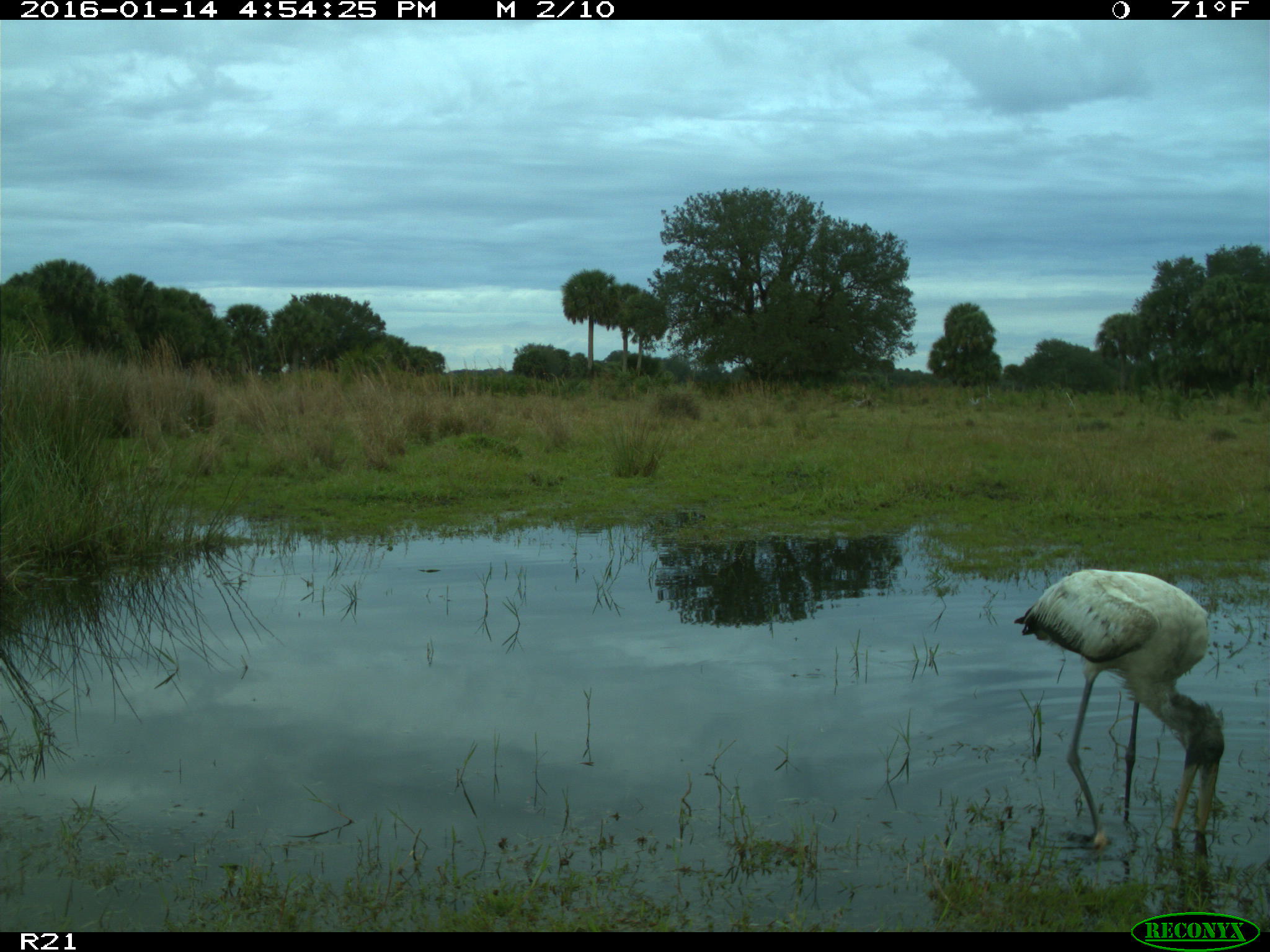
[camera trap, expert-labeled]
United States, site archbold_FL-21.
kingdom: Animalia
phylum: Chordata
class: Aves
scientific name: Aves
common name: birds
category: unidentified bird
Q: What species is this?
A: Unidentified bird (birds) (Aves).